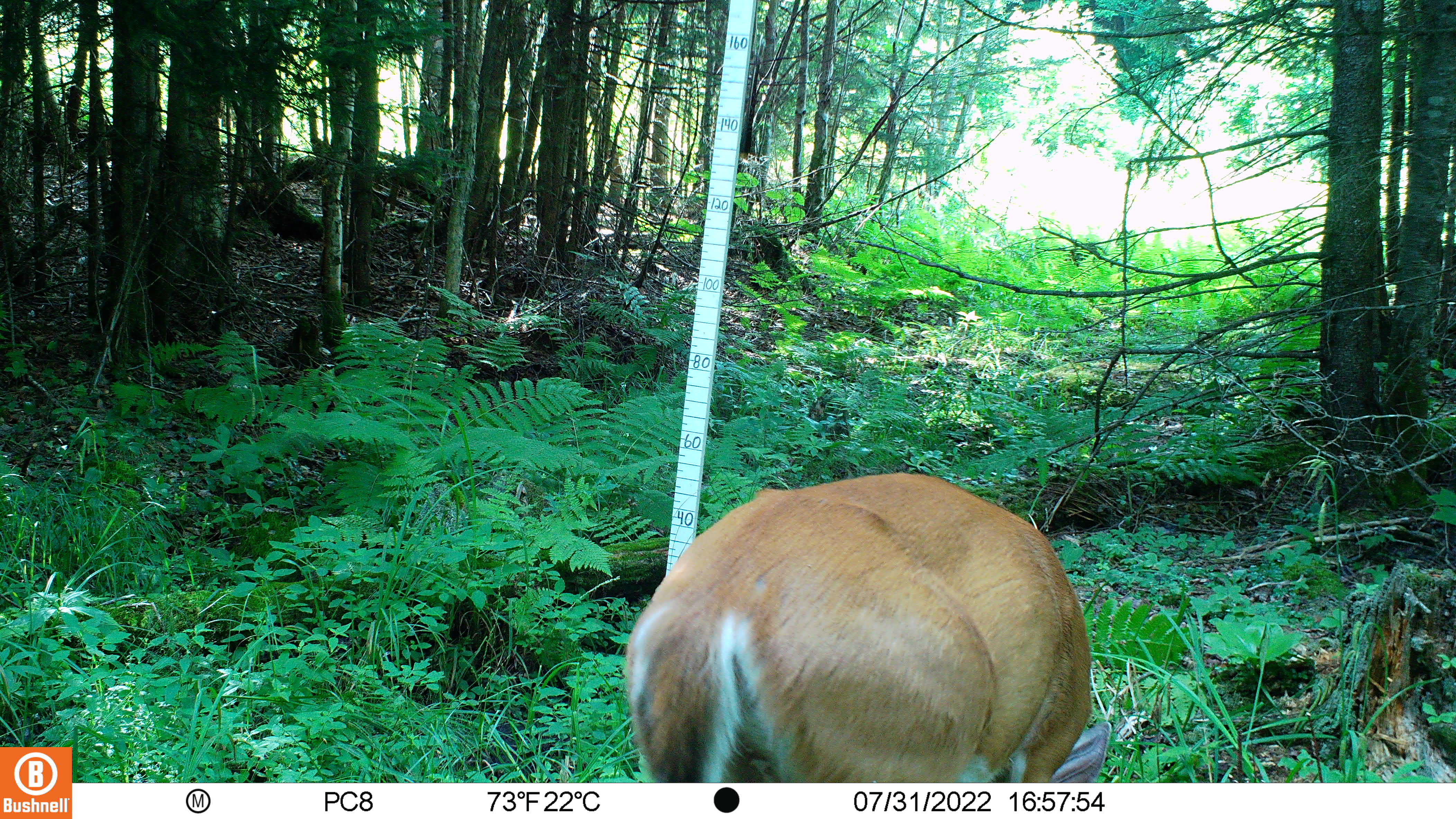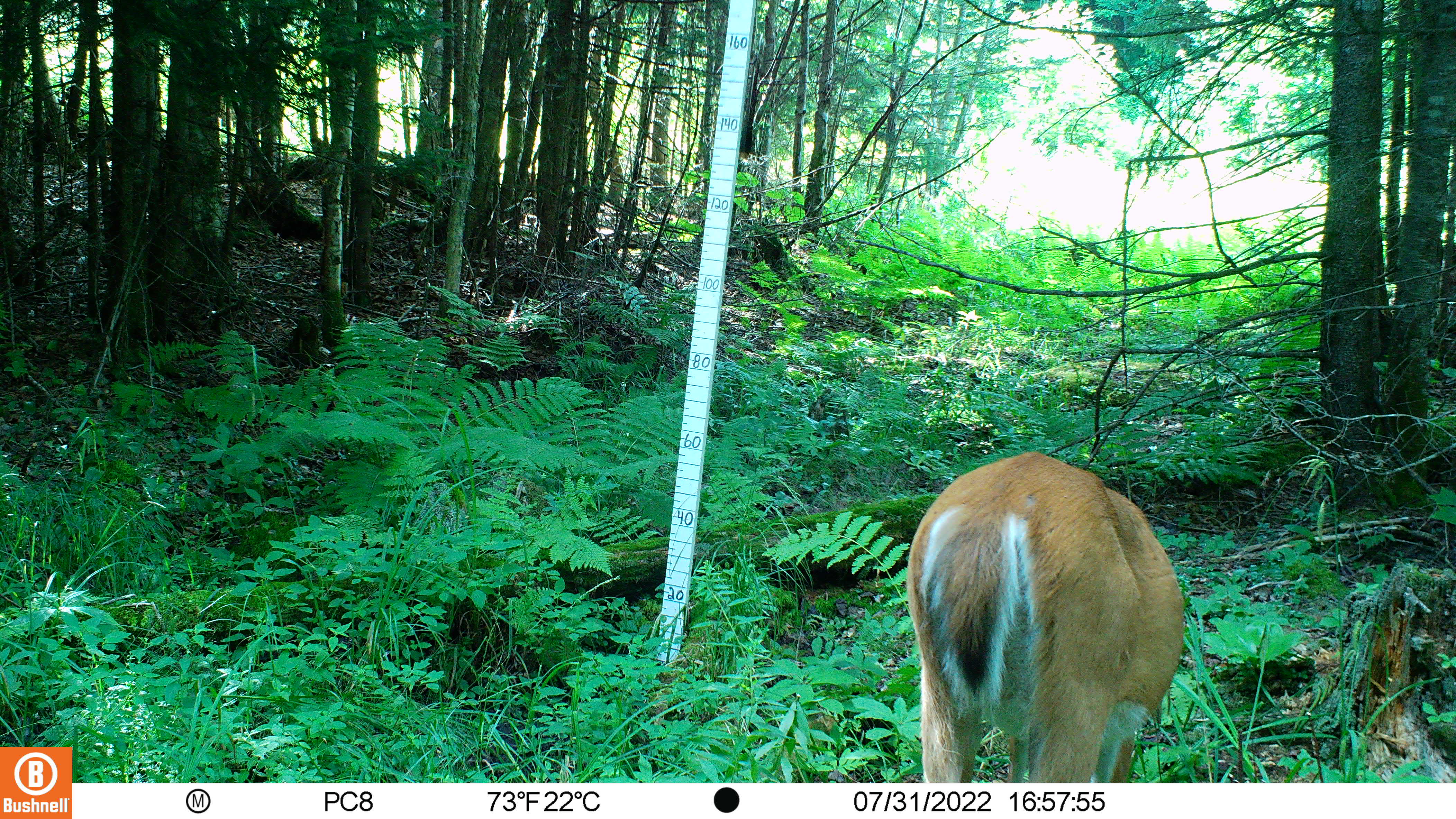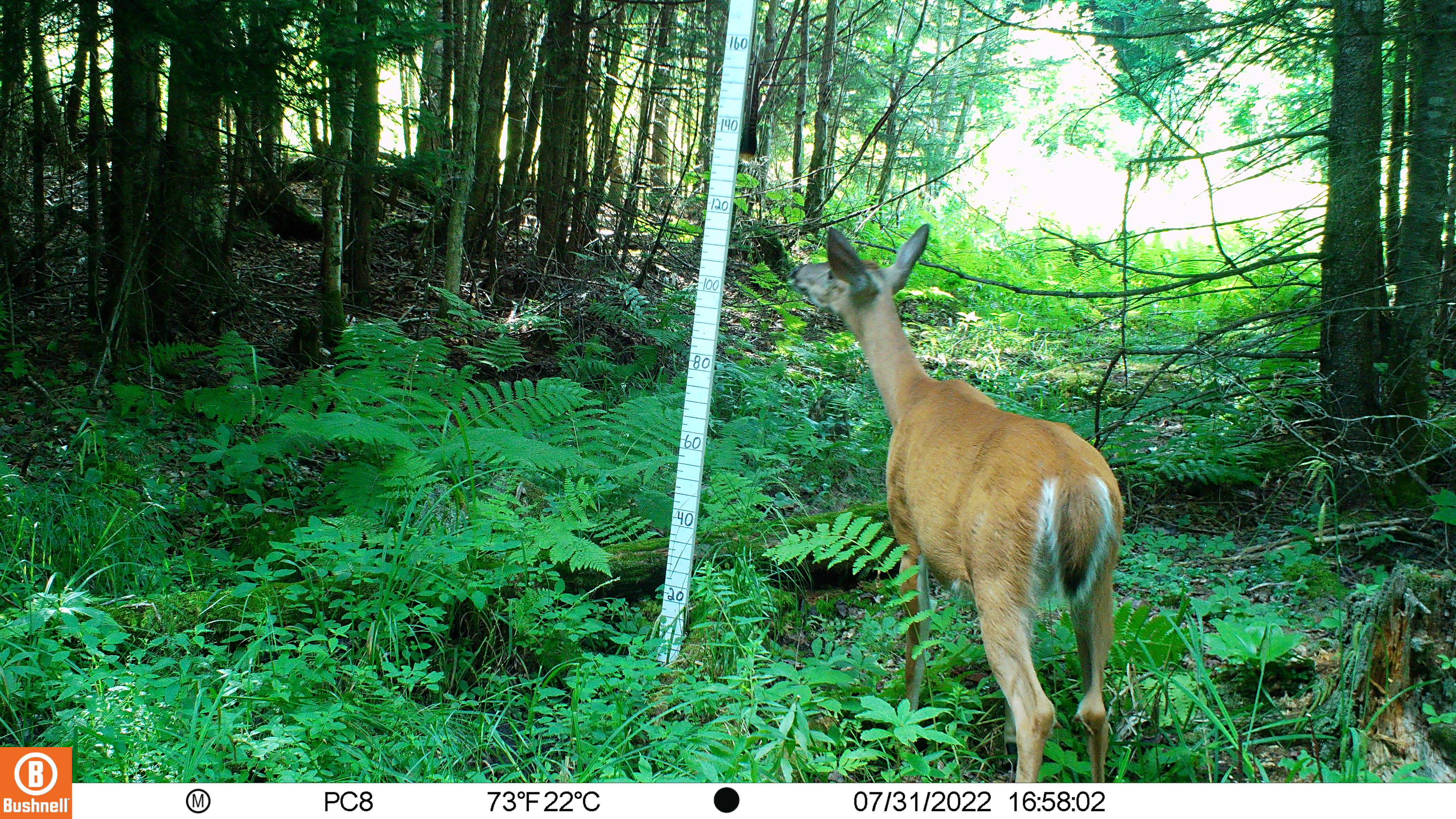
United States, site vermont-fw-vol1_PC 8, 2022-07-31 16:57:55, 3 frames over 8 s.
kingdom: Animalia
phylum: Chordata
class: Mammalia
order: Artiodactyla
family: Cervidae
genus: Odocoileus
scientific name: Odocoileus virginianus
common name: white-tailed deer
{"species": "white-tailed deer (Odocoileus virginianus)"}